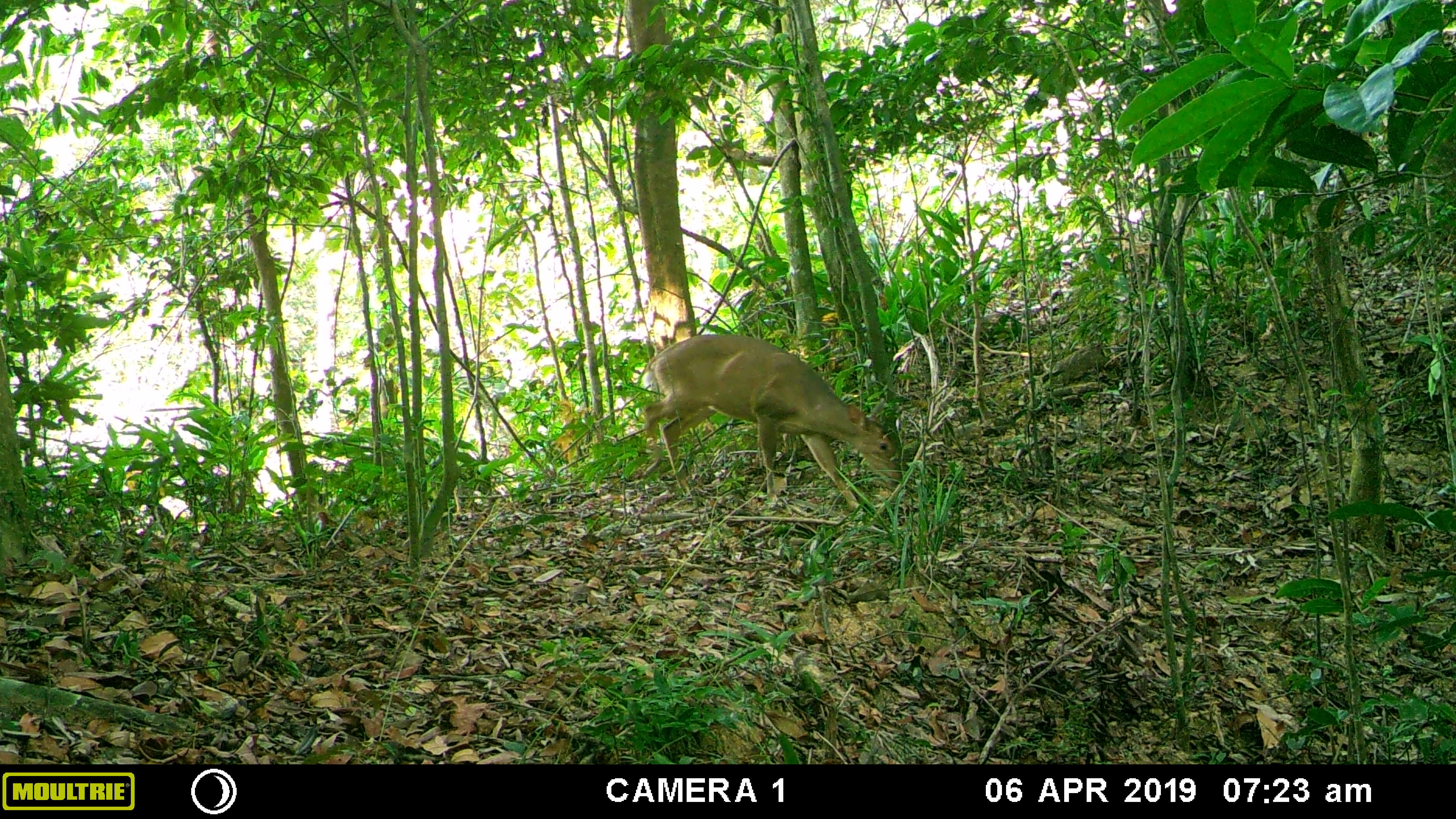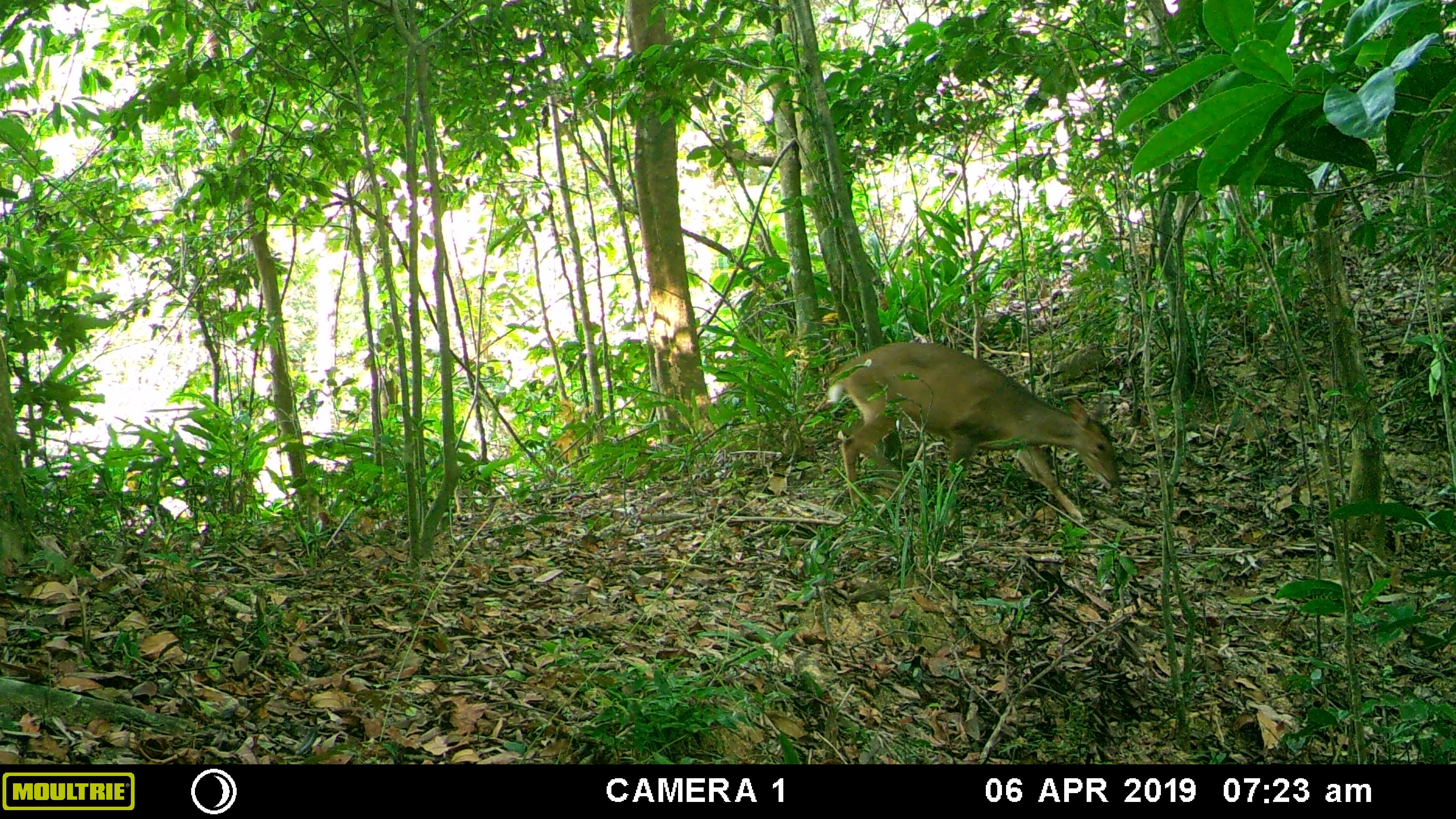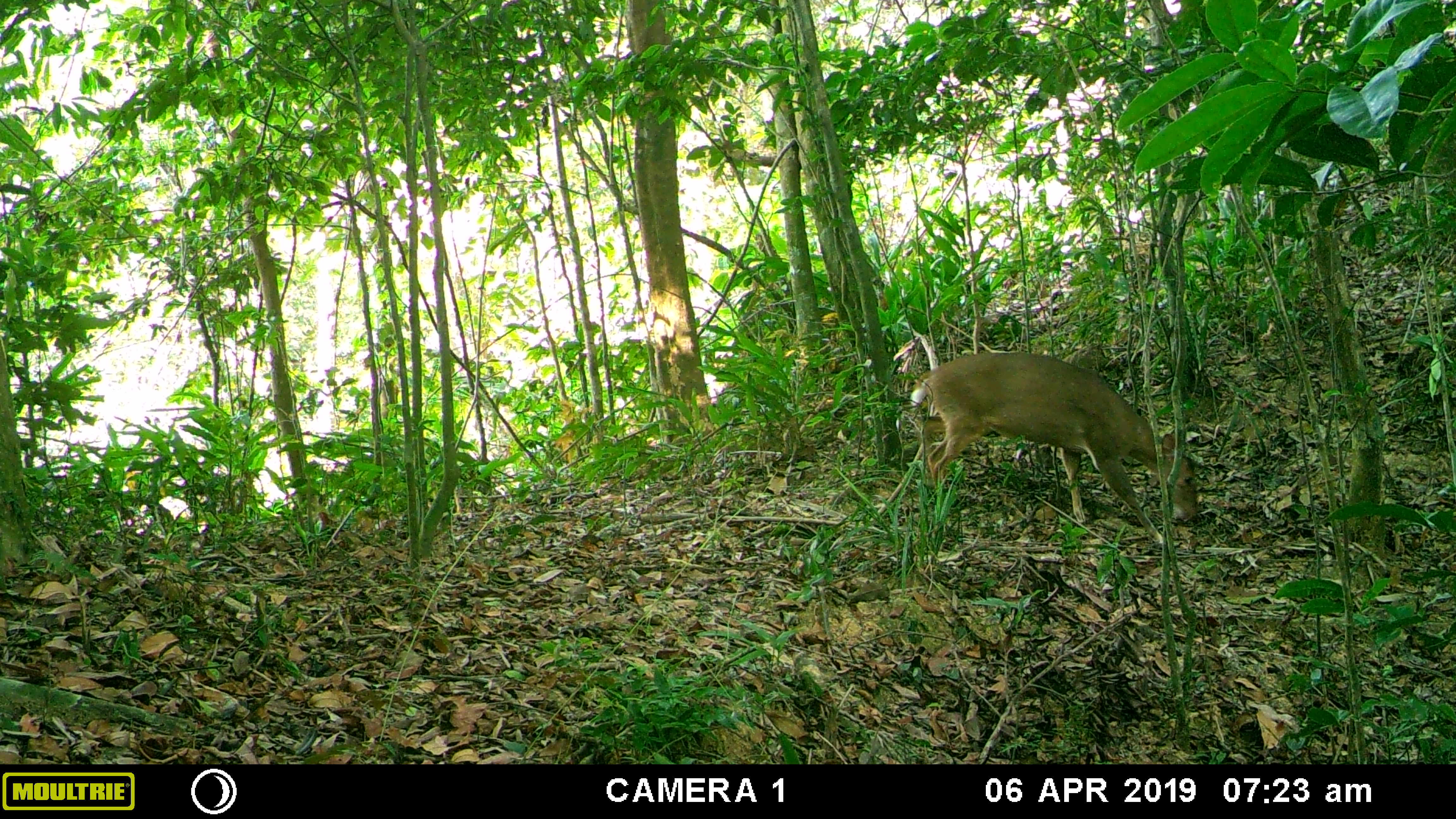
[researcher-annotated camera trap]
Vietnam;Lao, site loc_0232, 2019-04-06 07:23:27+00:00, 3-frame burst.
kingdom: Animalia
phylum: Chordata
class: Mammalia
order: Artiodactyla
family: Cervidae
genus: Muntiacus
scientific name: Muntiacus vuquangensis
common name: large-antlered muntjac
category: large antlered muntjac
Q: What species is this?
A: Large antlered muntjac (large-antlered muntjac) (Muntiacus vuquangensis).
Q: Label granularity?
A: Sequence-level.